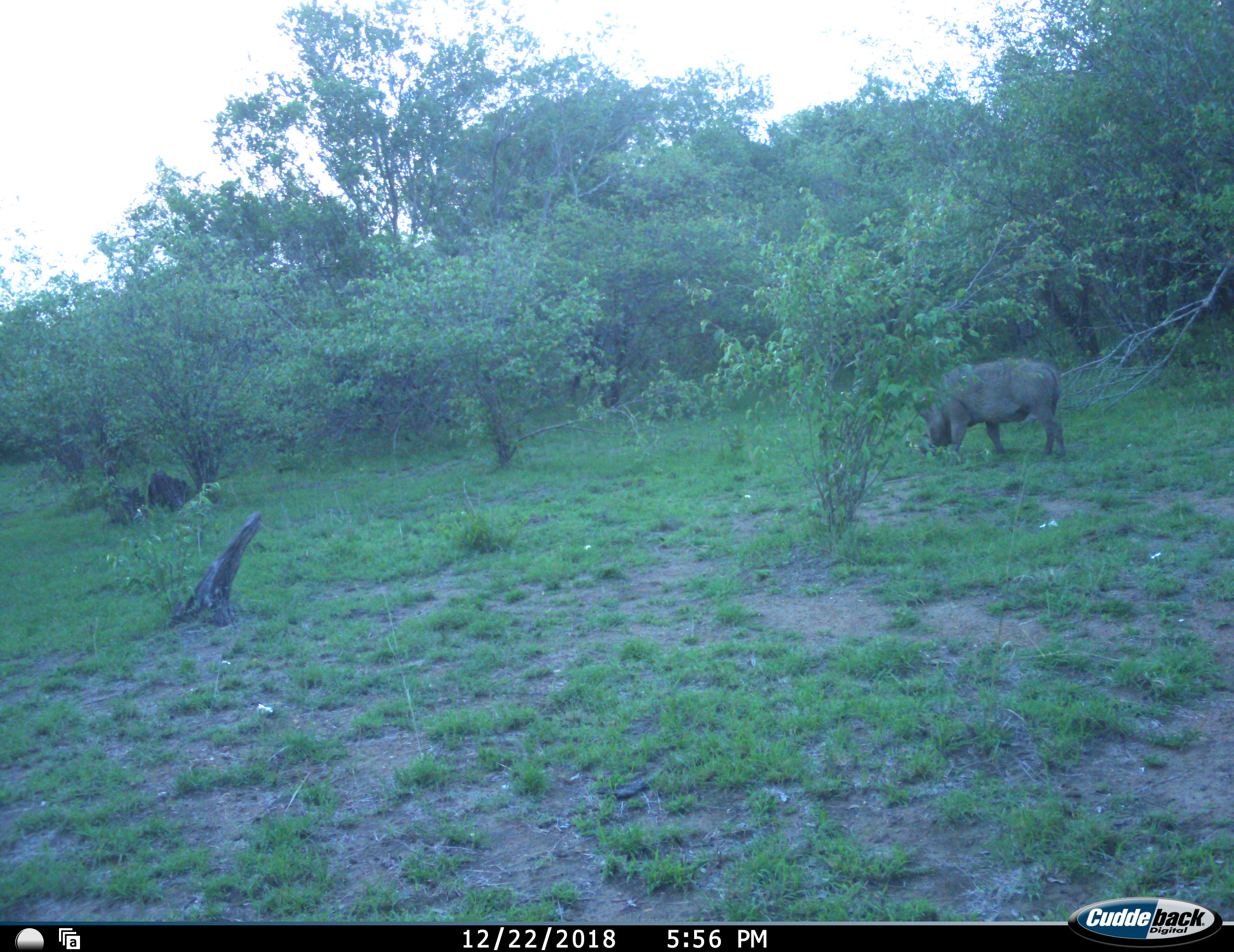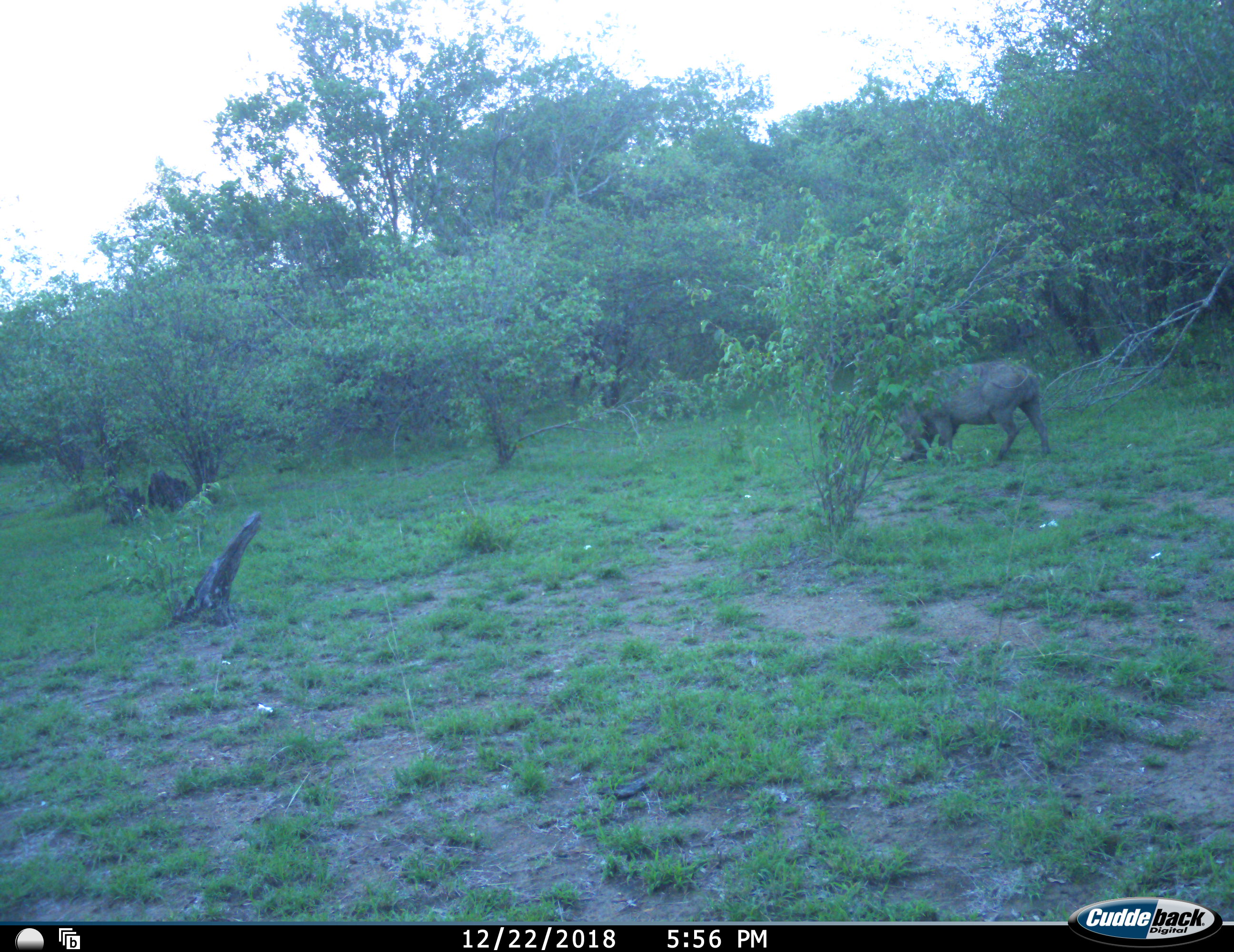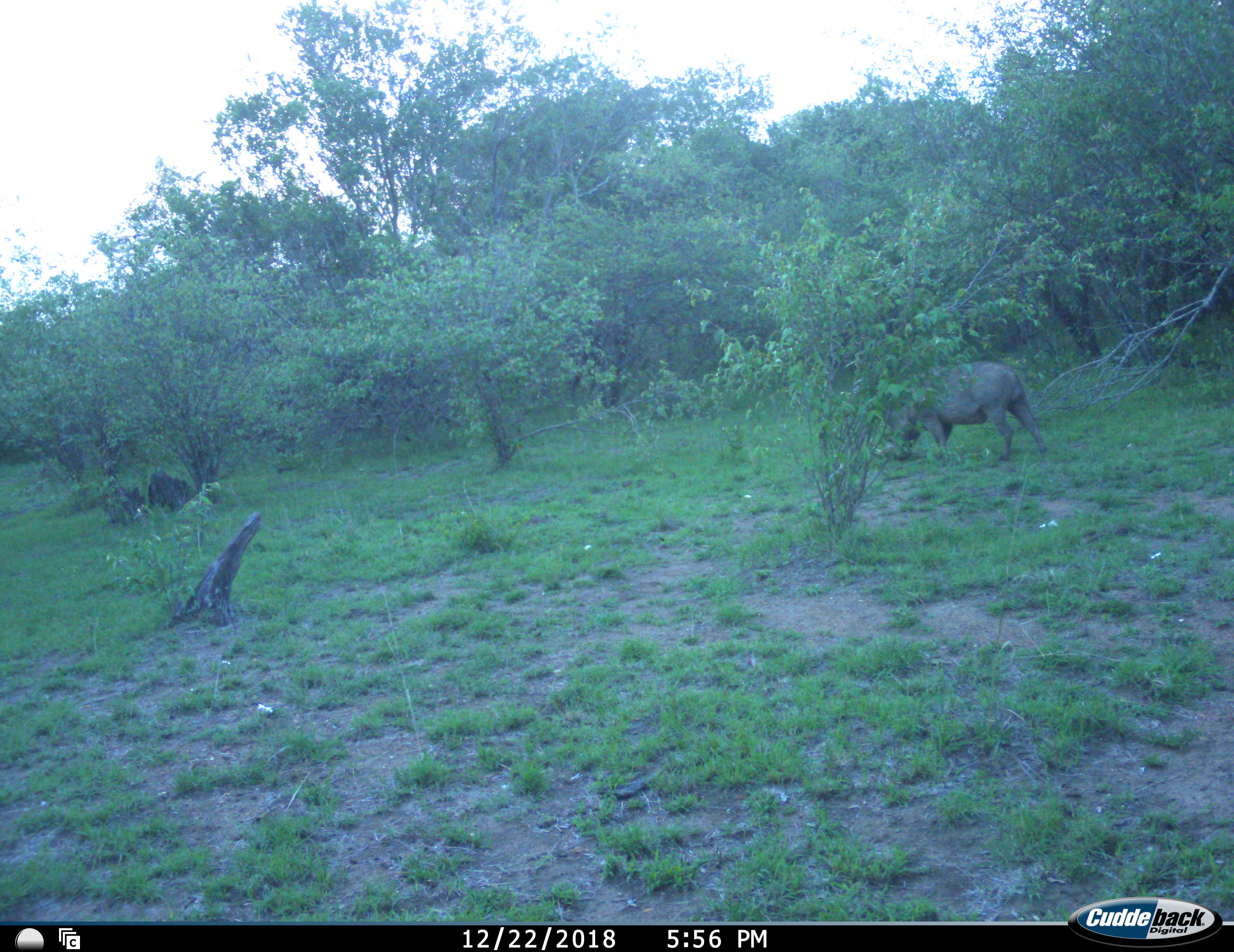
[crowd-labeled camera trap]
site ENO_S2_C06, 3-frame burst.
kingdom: Animalia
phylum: Chordata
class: Mammalia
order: Artiodactyla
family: Suidae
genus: Phacochoerus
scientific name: Phacochoerus africanus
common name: warthog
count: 1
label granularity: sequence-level